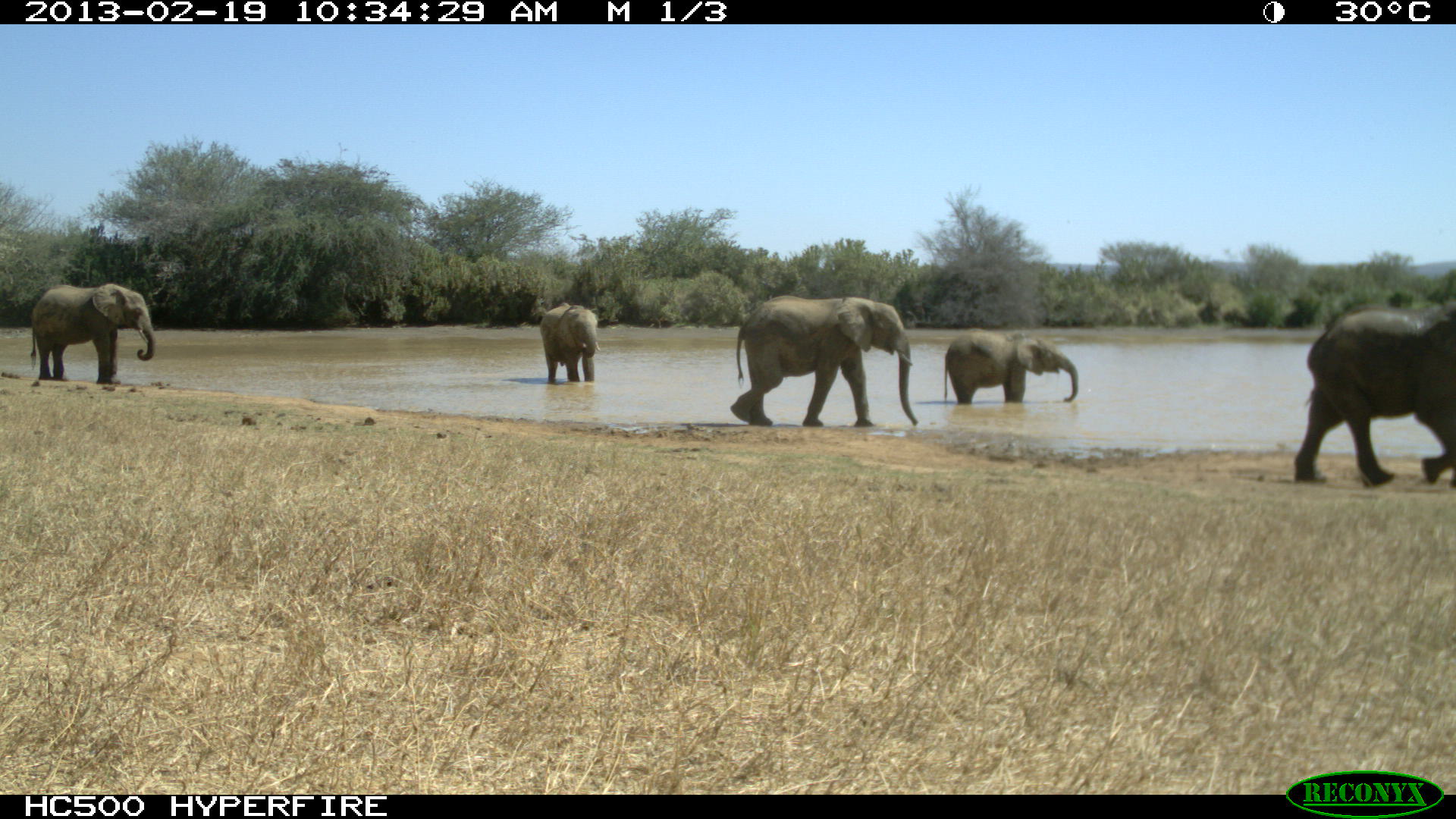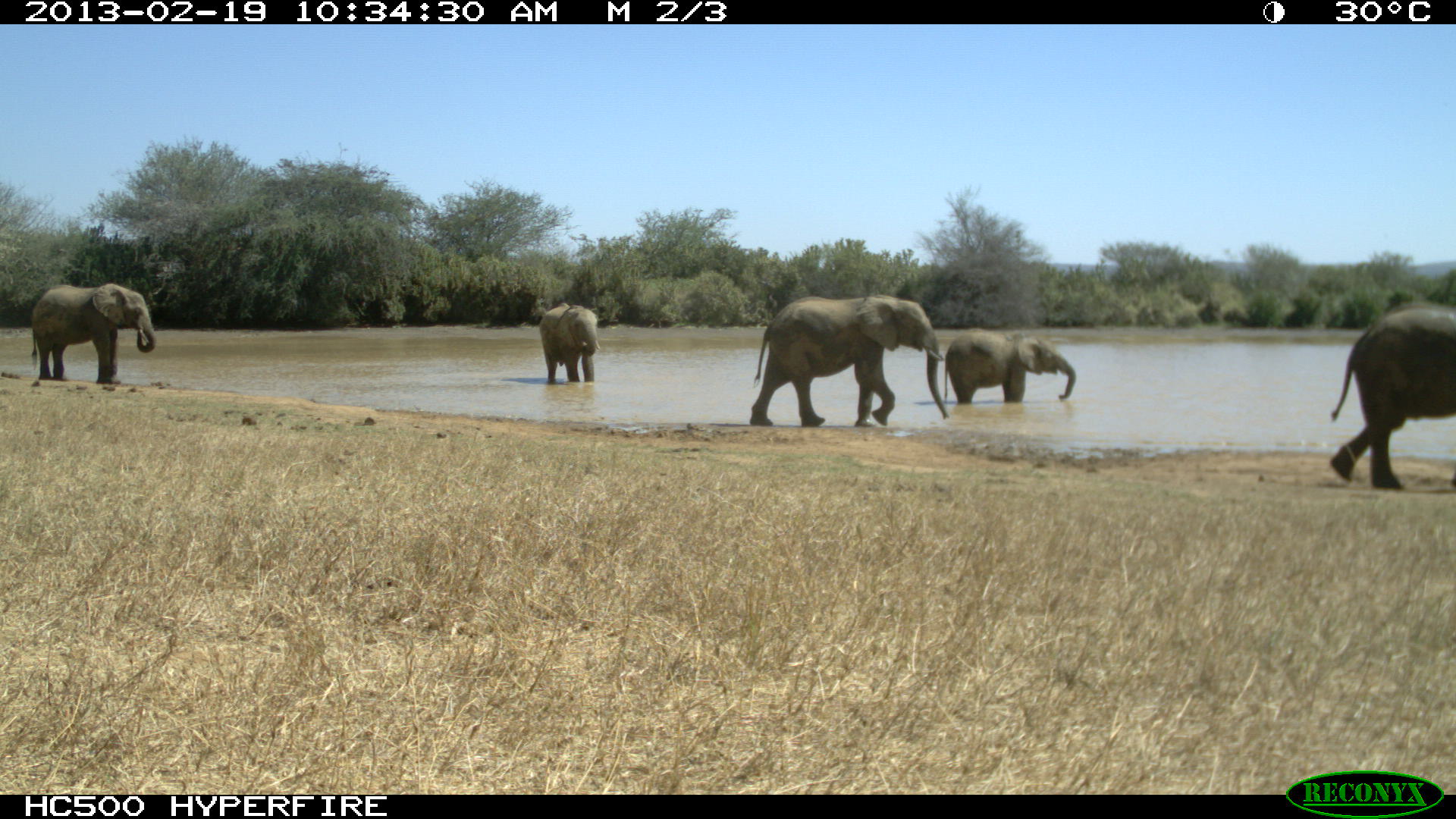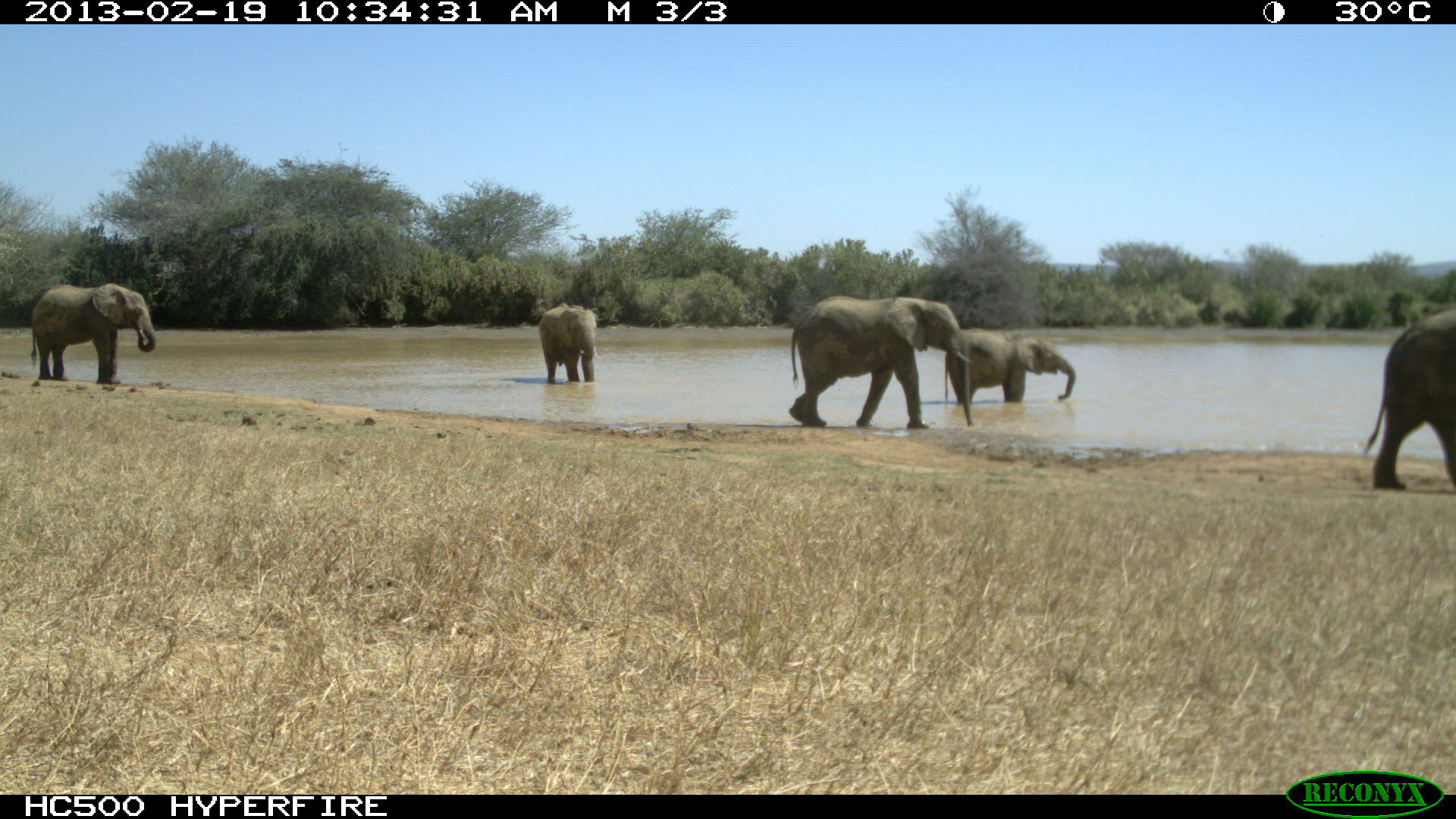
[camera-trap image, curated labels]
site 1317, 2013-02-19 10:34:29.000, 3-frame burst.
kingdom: Animalia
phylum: Chordata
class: Mammalia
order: Proboscidea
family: Elephantidae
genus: Loxodonta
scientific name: Loxodonta africana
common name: african bush elephant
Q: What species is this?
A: Loxodonta africana (african bush elephant).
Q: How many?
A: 5.